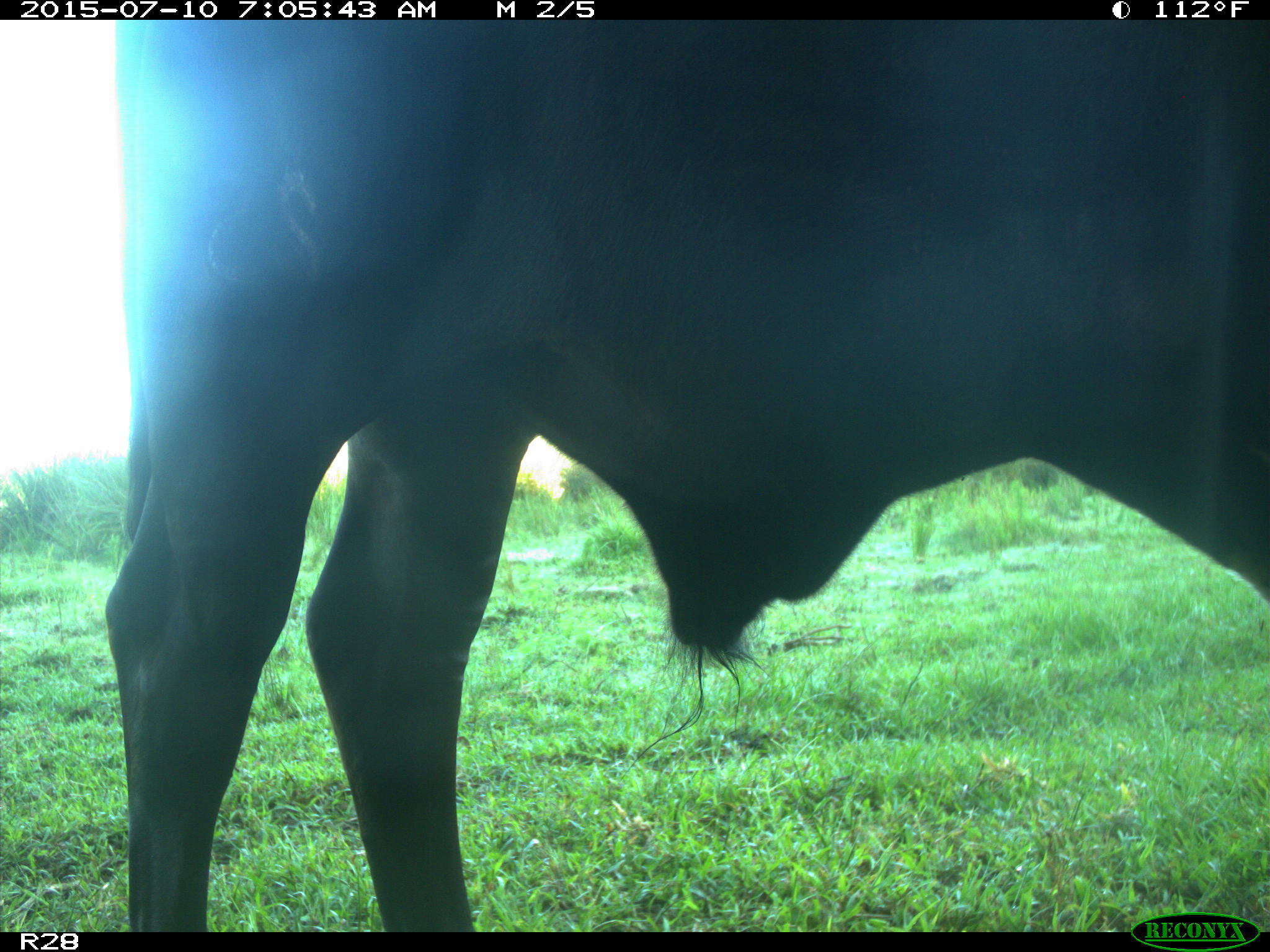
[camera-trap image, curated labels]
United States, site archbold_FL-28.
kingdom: Animalia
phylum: Chordata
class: Mammalia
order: Artiodactyla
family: Bovidae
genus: Bos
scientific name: Bos taurus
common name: domestic cow